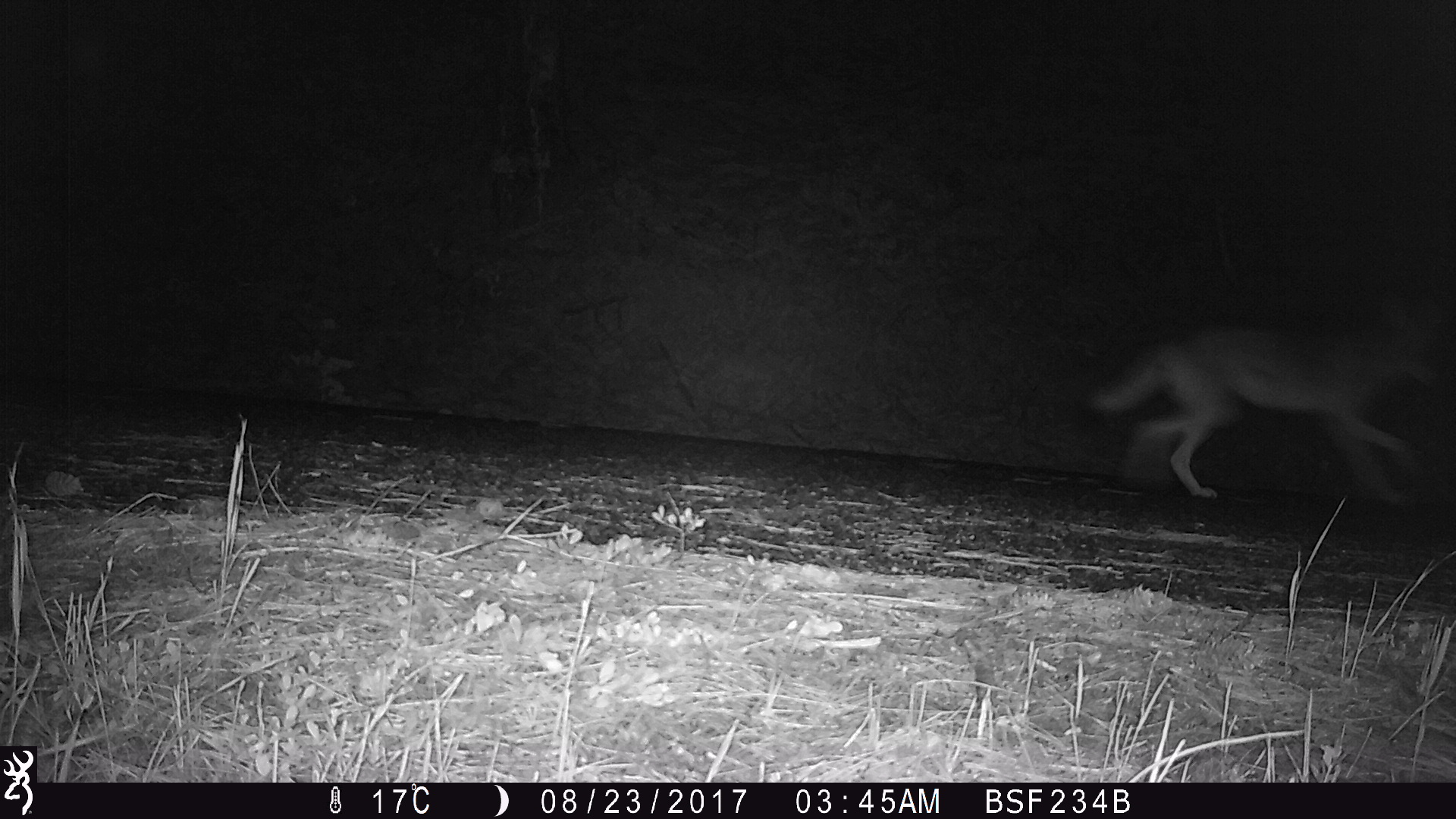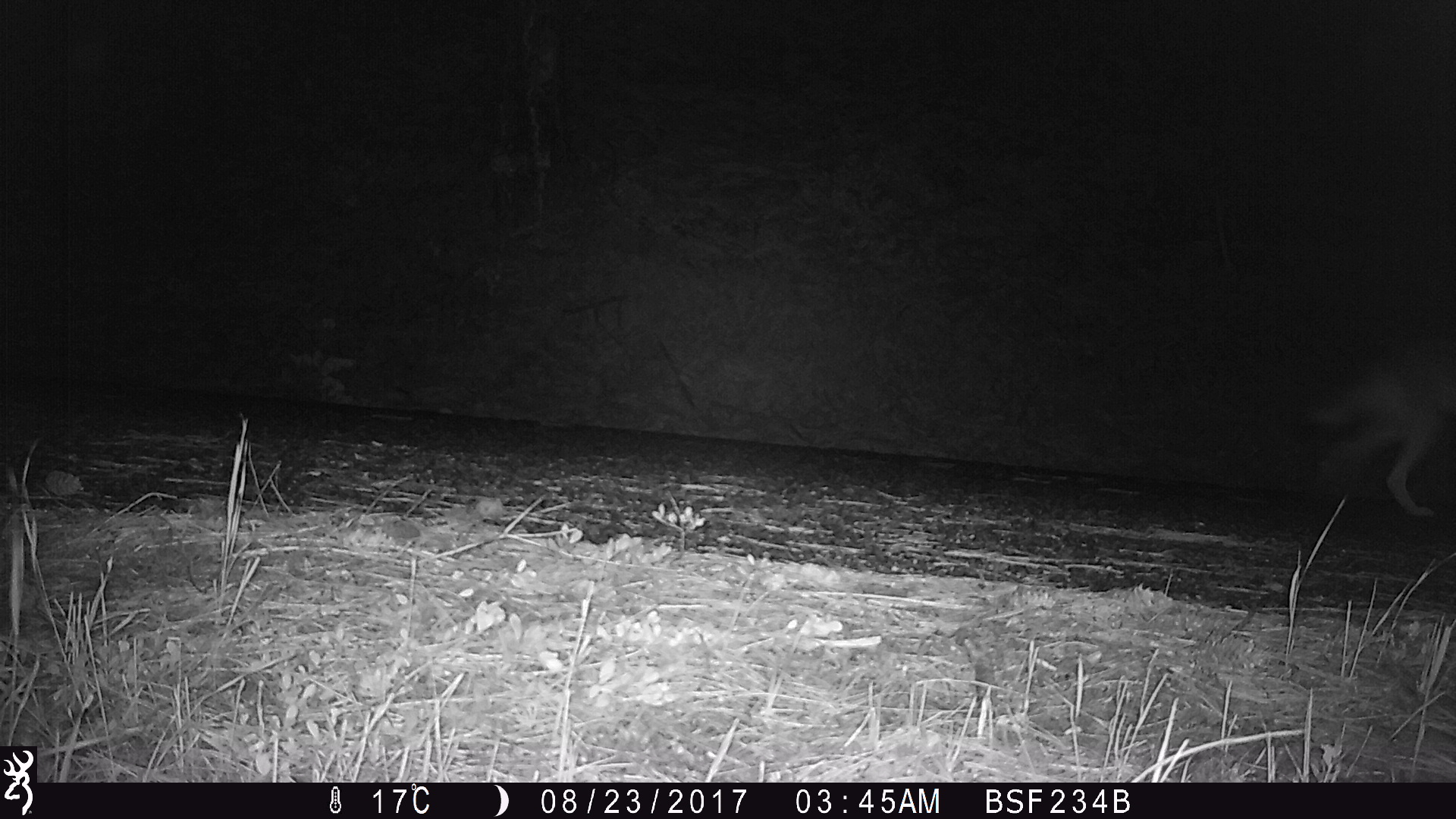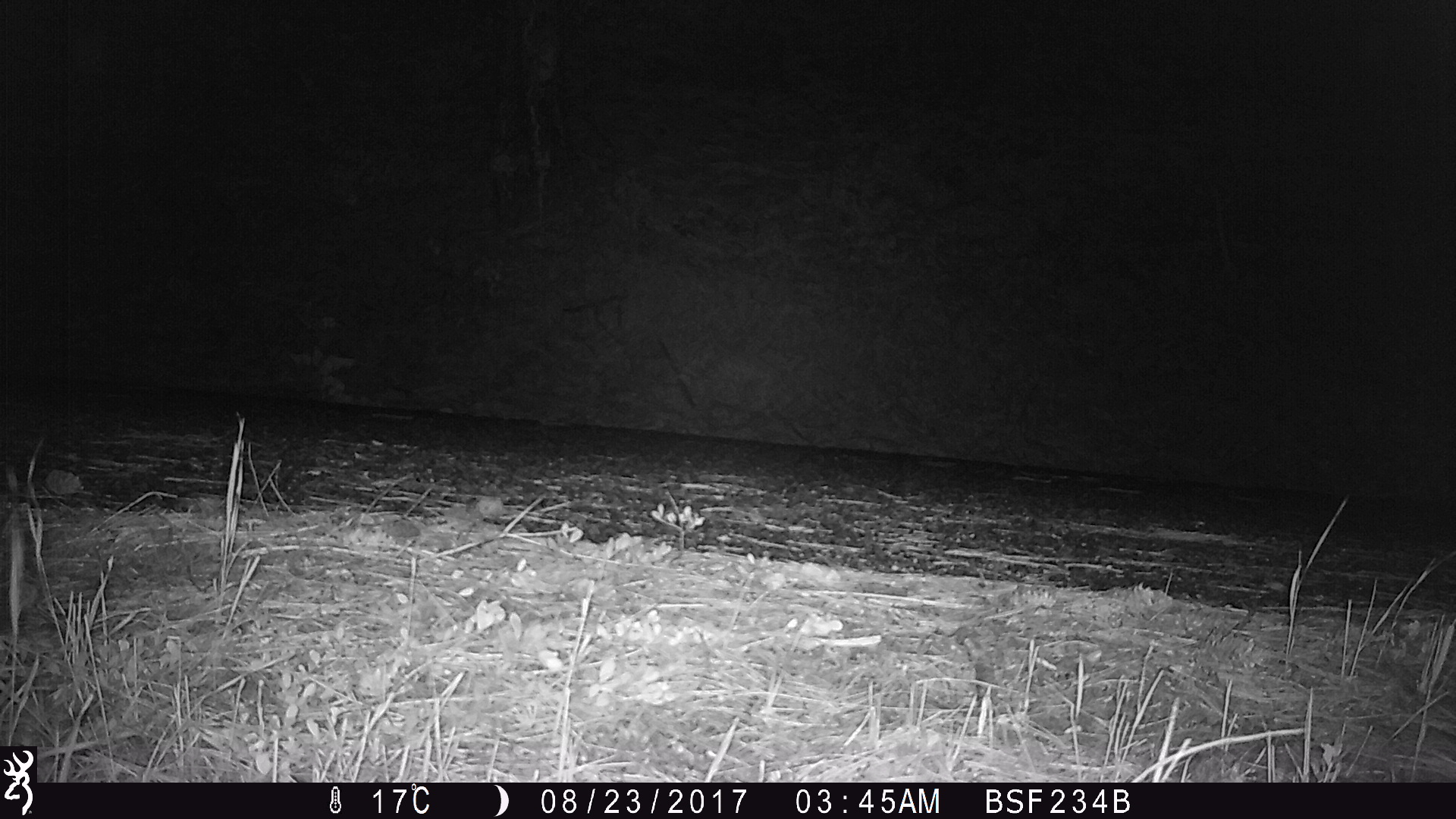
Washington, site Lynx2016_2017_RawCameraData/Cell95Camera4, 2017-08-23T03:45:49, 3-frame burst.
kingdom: Animalia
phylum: Chordata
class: Mammalia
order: Carnivora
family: Canidae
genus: Canis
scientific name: Canis latrans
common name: coyote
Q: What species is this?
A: Canis latrans (coyote).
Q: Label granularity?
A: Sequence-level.